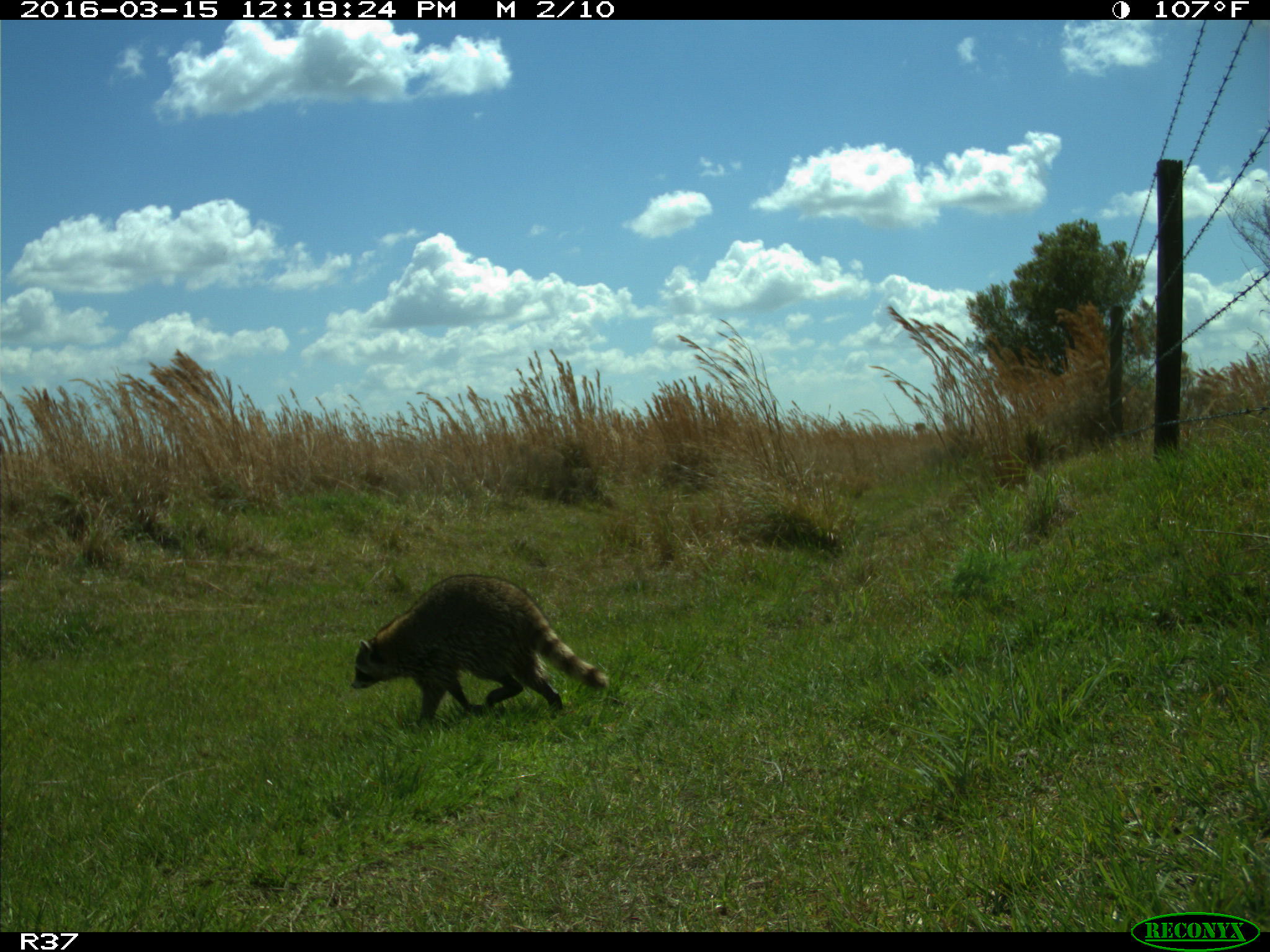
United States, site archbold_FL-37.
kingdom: Animalia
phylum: Chordata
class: Mammalia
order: Carnivora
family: Procyonidae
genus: Procyon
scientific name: Procyon lotor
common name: common raccoon